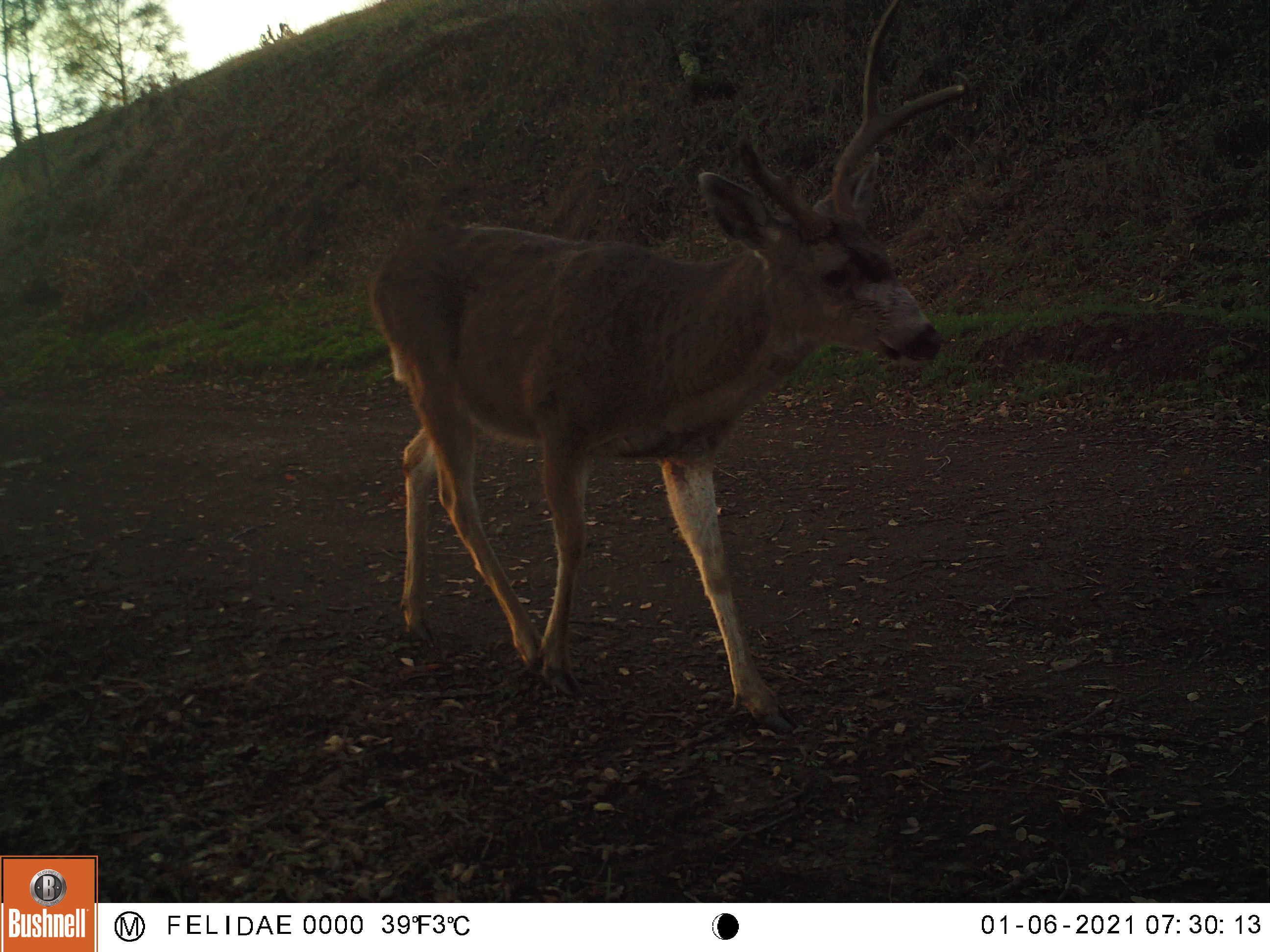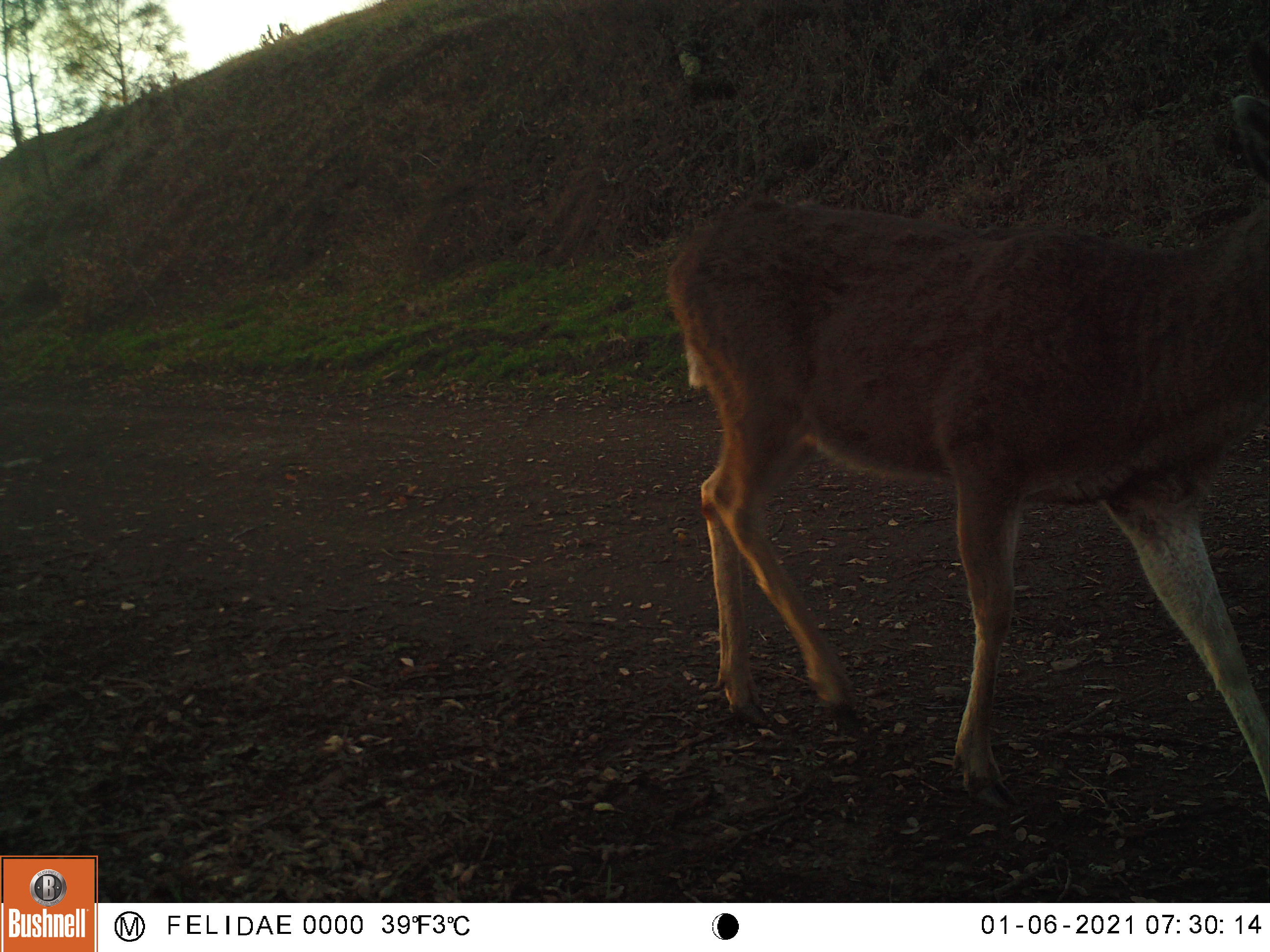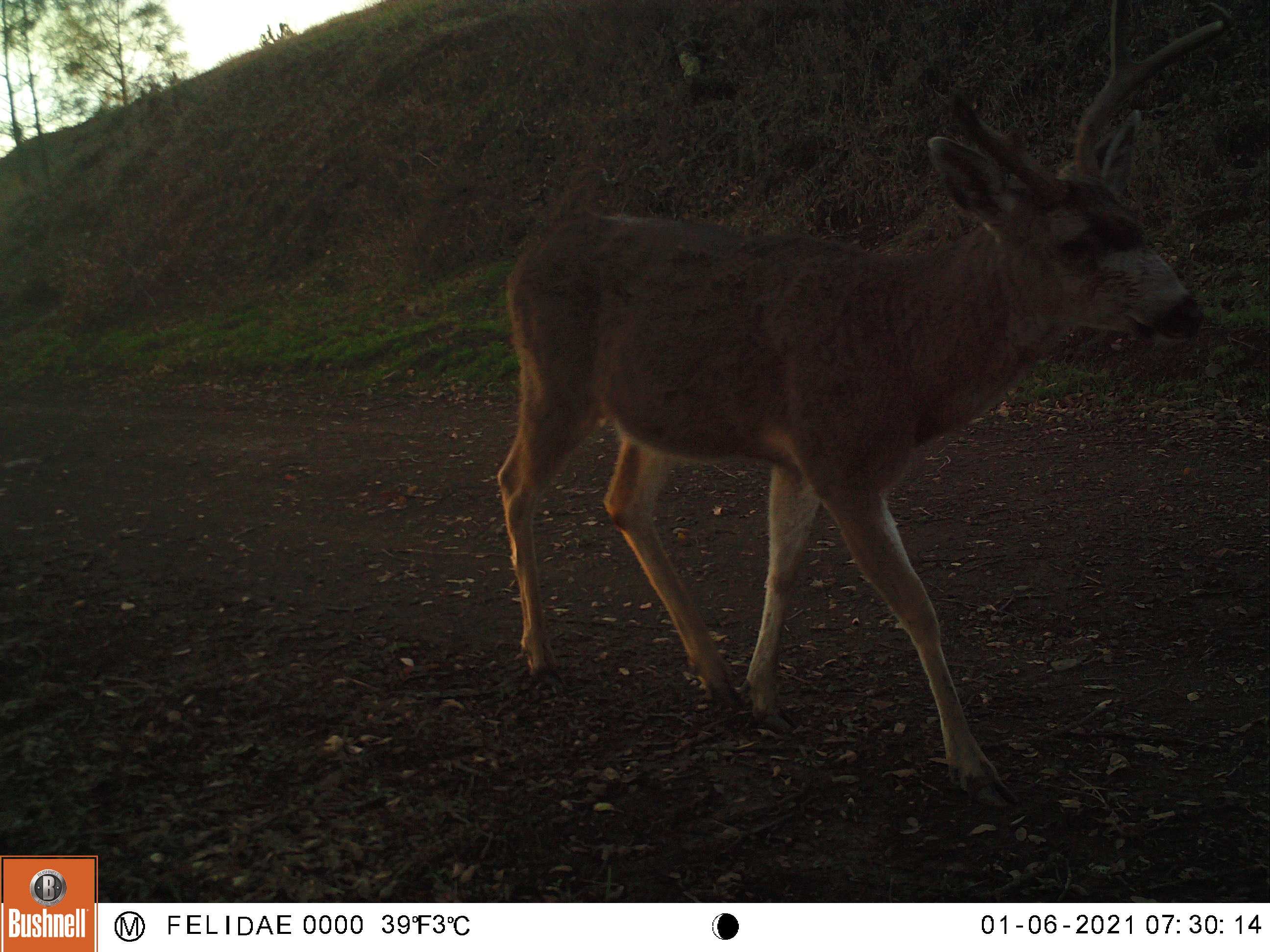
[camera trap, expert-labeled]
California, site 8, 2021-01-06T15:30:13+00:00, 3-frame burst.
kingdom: Animalia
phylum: Chordata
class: Mammalia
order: Artiodactyla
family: Cervidae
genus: Odocoileus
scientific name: Odocoileus hemionus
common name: mule deer